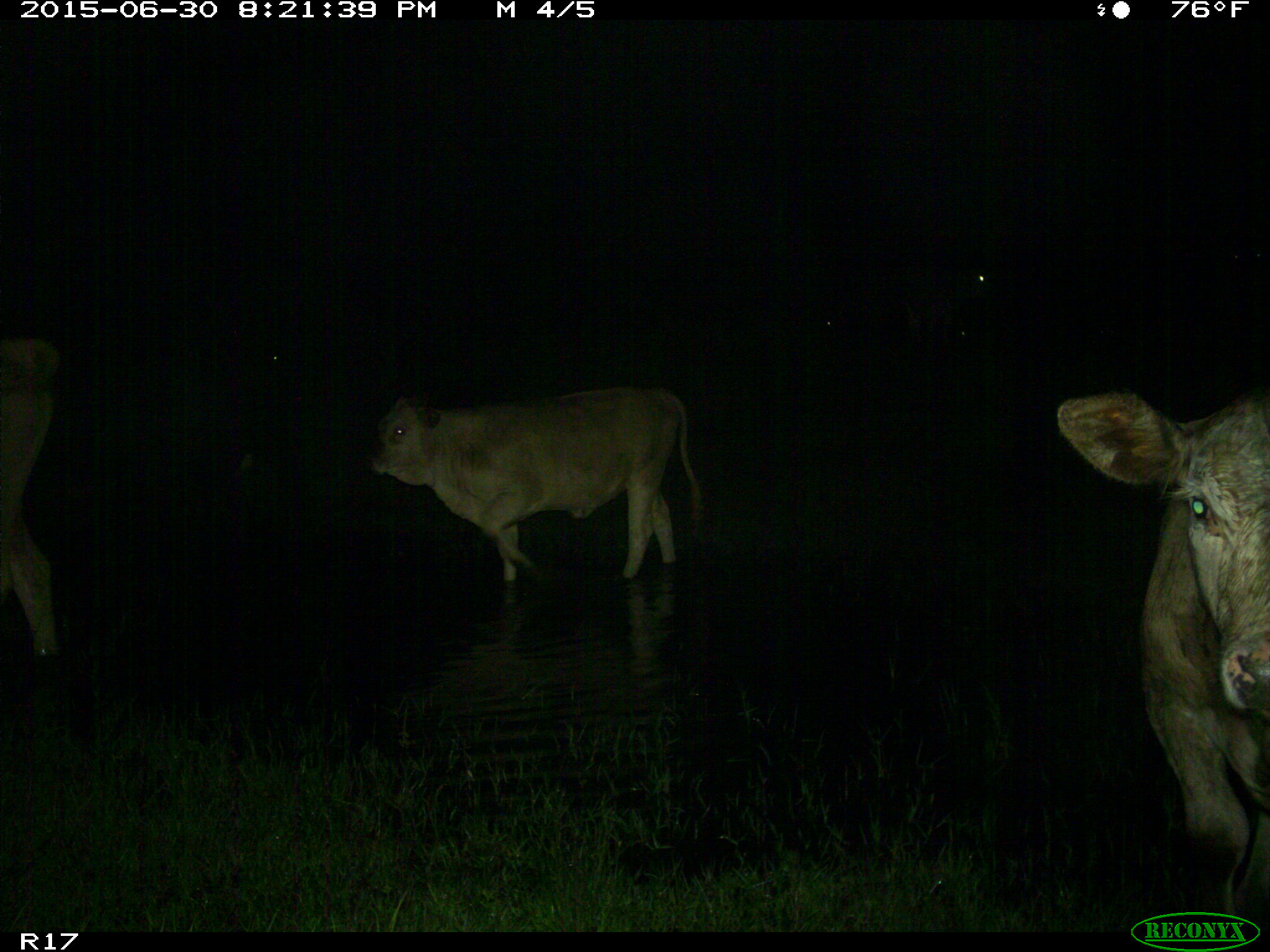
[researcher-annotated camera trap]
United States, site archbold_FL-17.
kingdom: Animalia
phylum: Chordata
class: Mammalia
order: Artiodactyla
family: Bovidae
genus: Bos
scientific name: Bos taurus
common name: domestic cow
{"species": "Bos taurus (domestic cow)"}